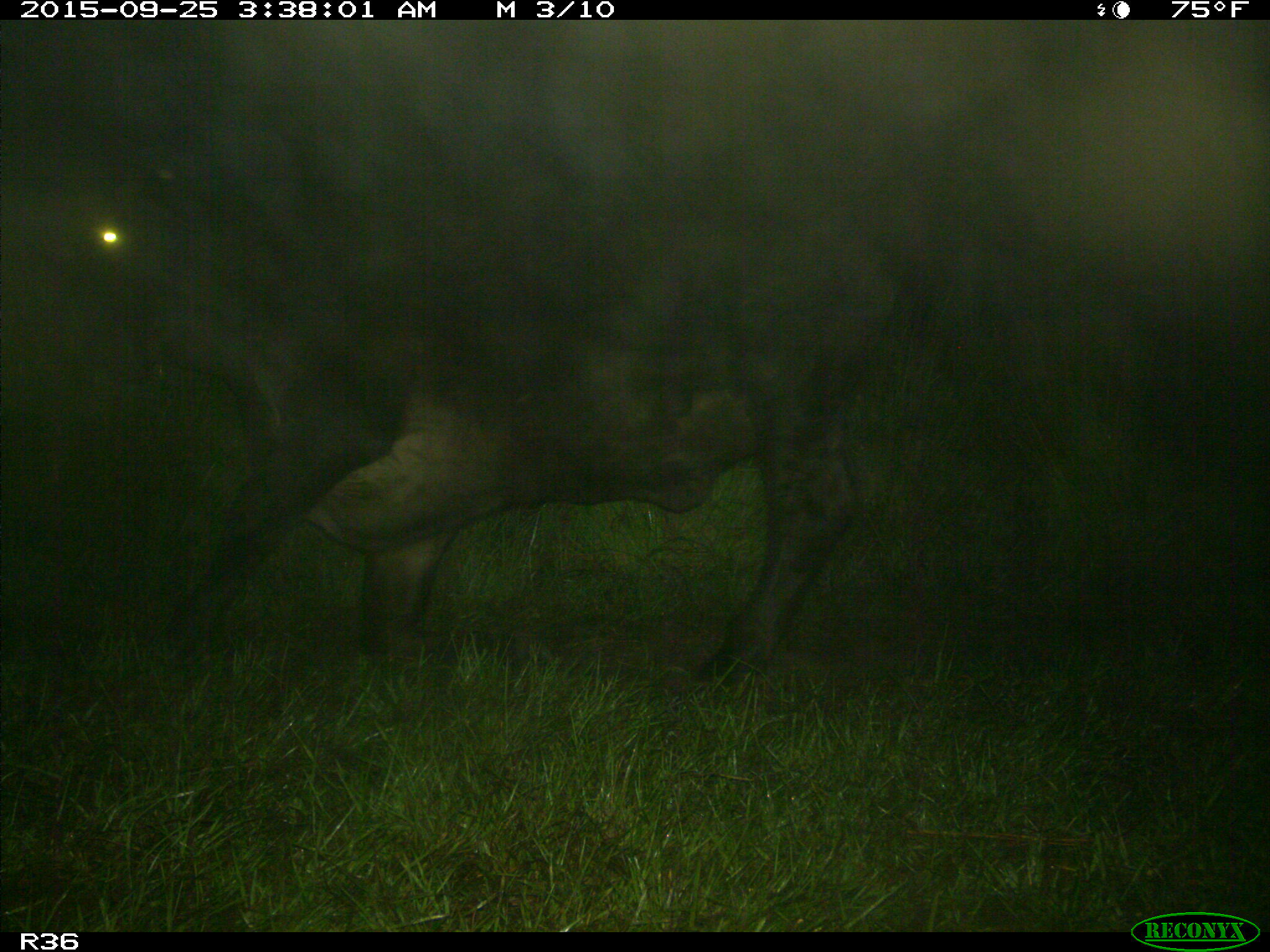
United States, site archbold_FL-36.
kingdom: Animalia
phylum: Chordata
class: Mammalia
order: Artiodactyla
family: Bovidae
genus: Bos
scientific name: Bos taurus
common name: domestic cow